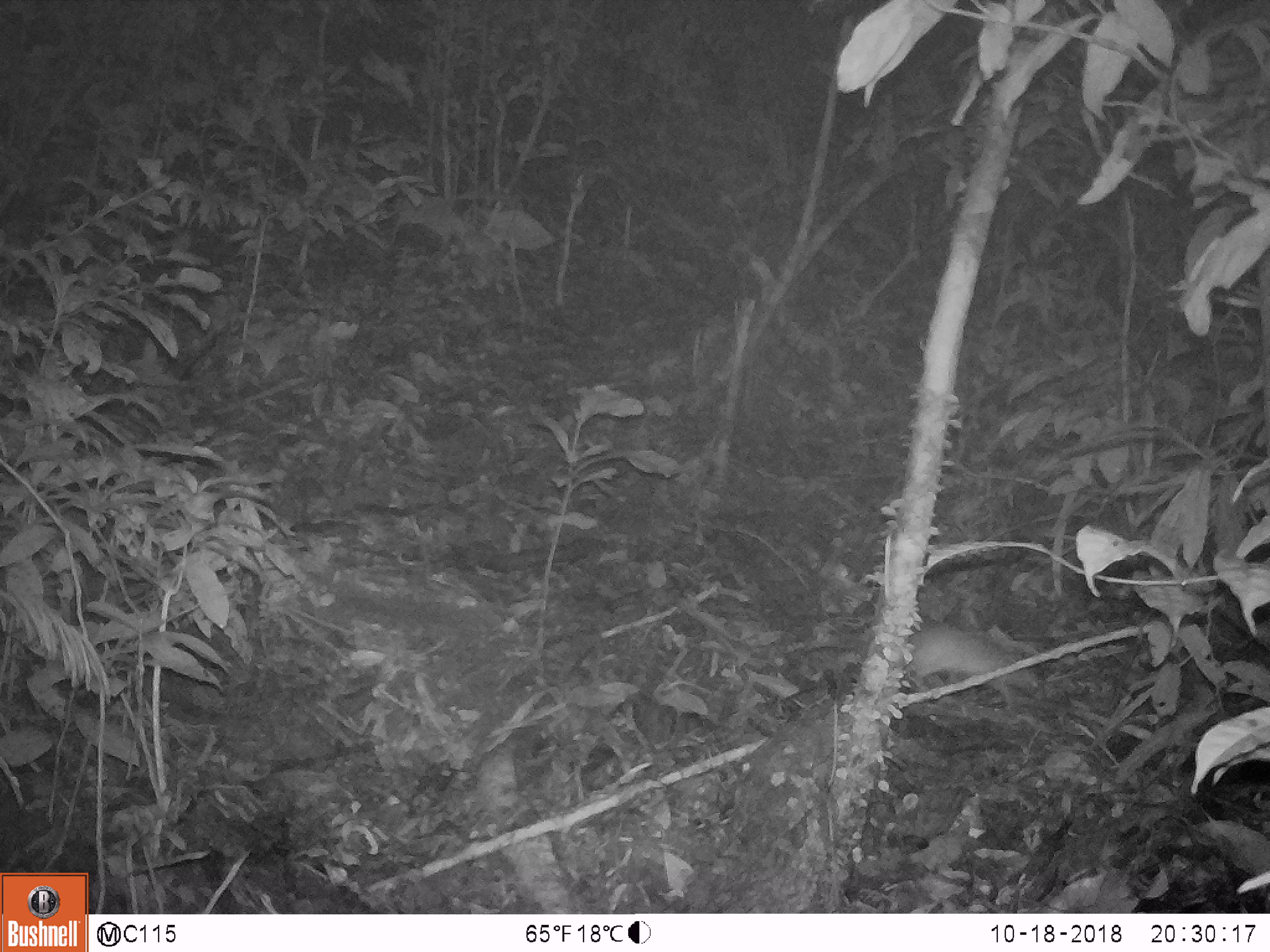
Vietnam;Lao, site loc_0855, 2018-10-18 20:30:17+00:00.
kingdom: Animalia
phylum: Chordata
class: Mammalia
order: Rodentia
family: Muridae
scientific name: Muridae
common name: old-world mice and rats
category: unidentified murid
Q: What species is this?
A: Unidentified murid (old-world mice and rats) (Muridae).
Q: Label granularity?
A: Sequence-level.